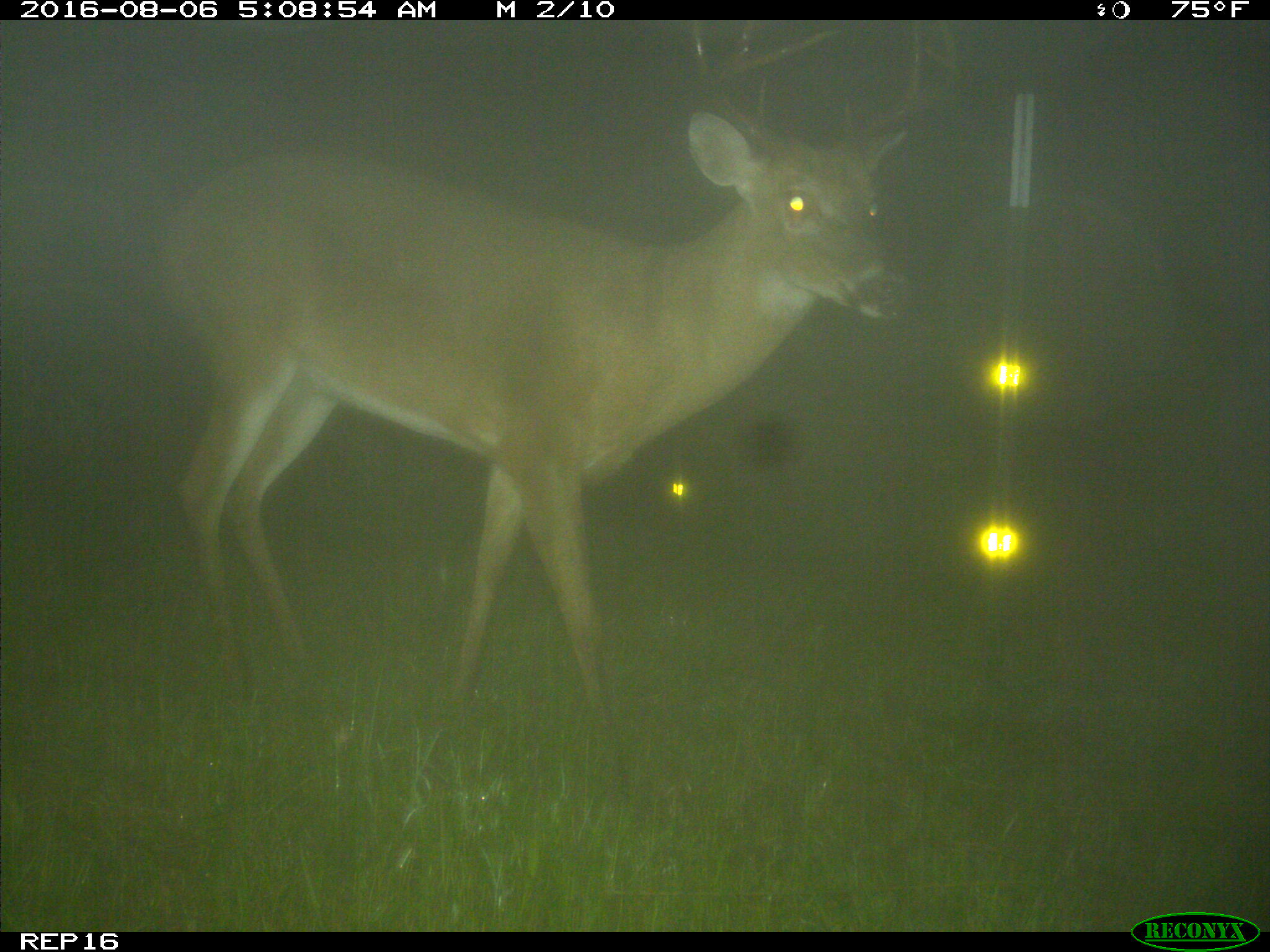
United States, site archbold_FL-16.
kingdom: Animalia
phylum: Chordata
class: Mammalia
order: Artiodactyla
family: Cervidae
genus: Odocoileus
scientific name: Odocoileus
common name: deer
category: unidentified deer